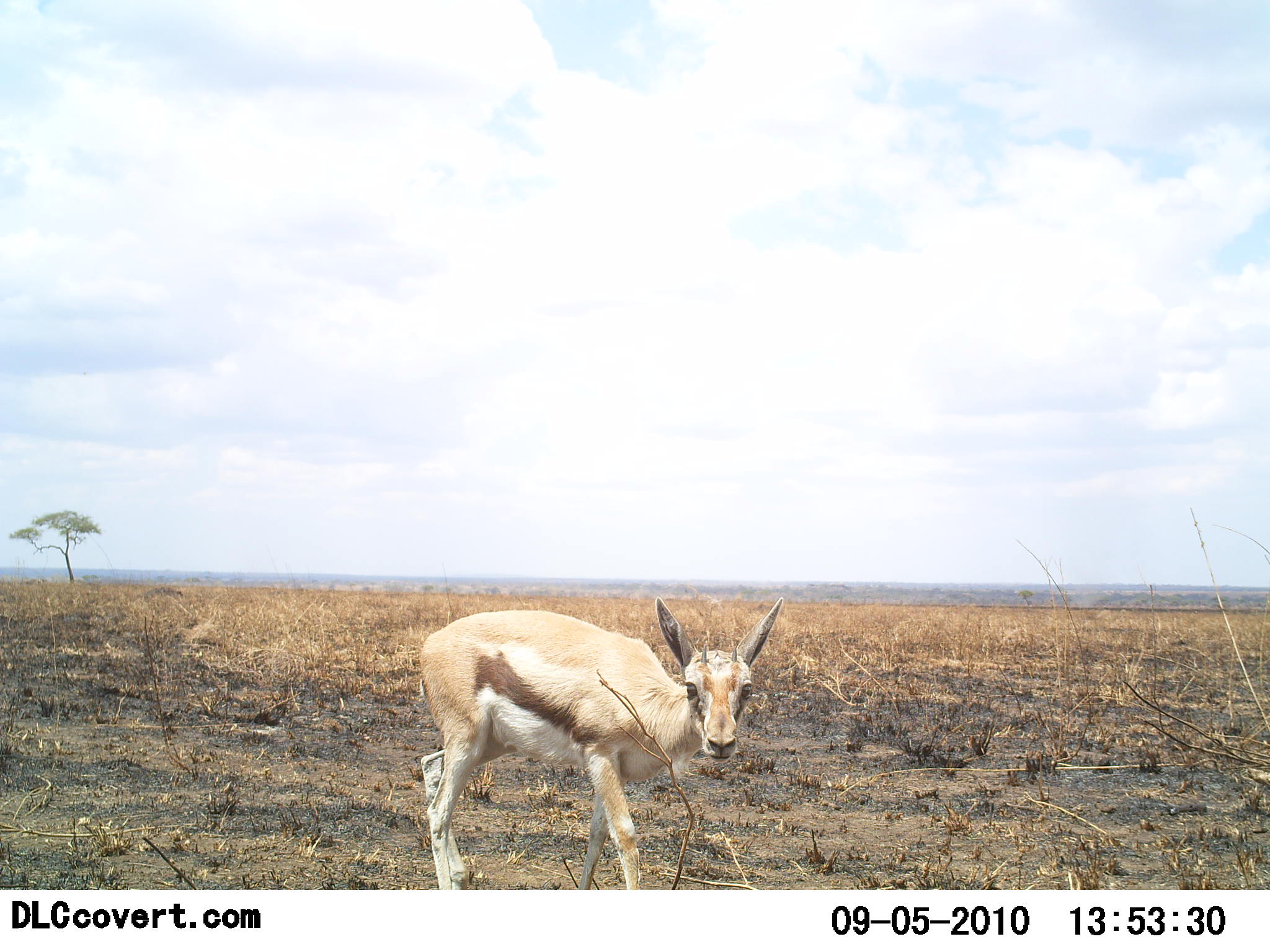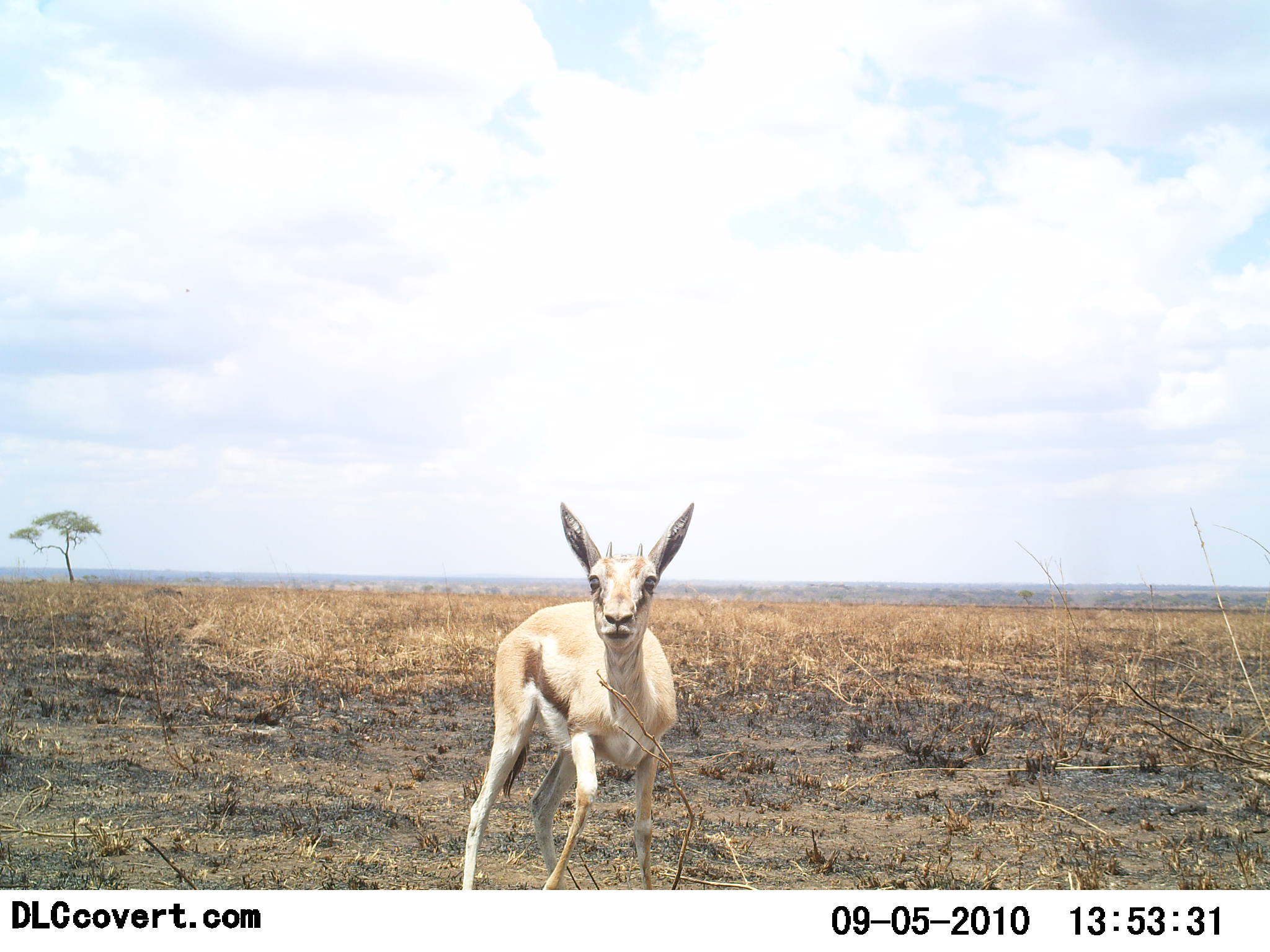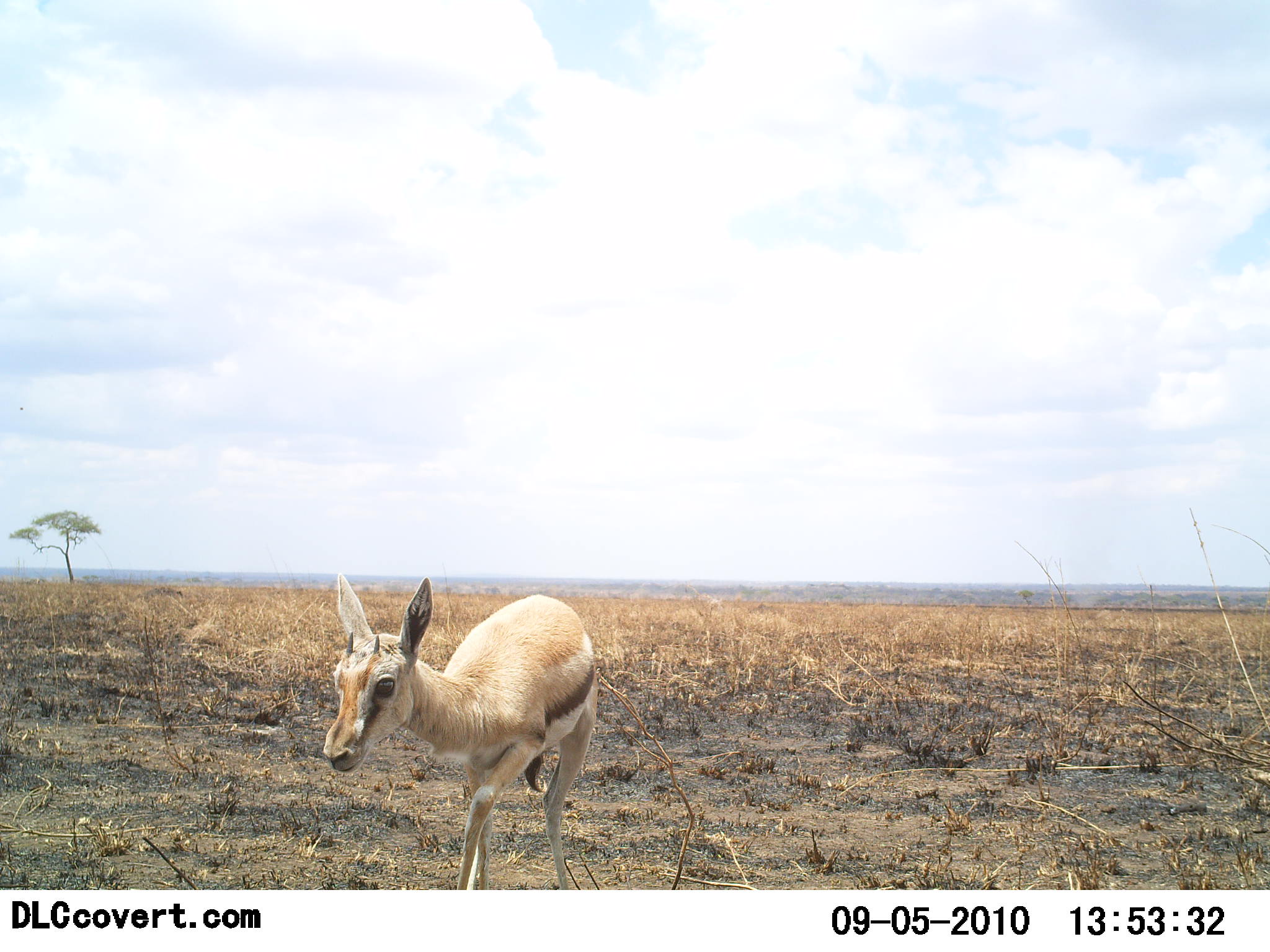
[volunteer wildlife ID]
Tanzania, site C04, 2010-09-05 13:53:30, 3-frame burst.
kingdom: Animalia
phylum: Chordata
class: Mammalia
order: Artiodactyla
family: Bovidae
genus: Eudorcas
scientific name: Eudorcas thomsonii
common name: thomson's gazelle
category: gazellethomsons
Gazellethomsons (thomson's gazelle) (Eudorcas thomsonii), count 1. Behavior (volunteer vote fractions): standing 43%, resting 0%, moving 64%, interacting 14%. Young present (vote fraction): 0%. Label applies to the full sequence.